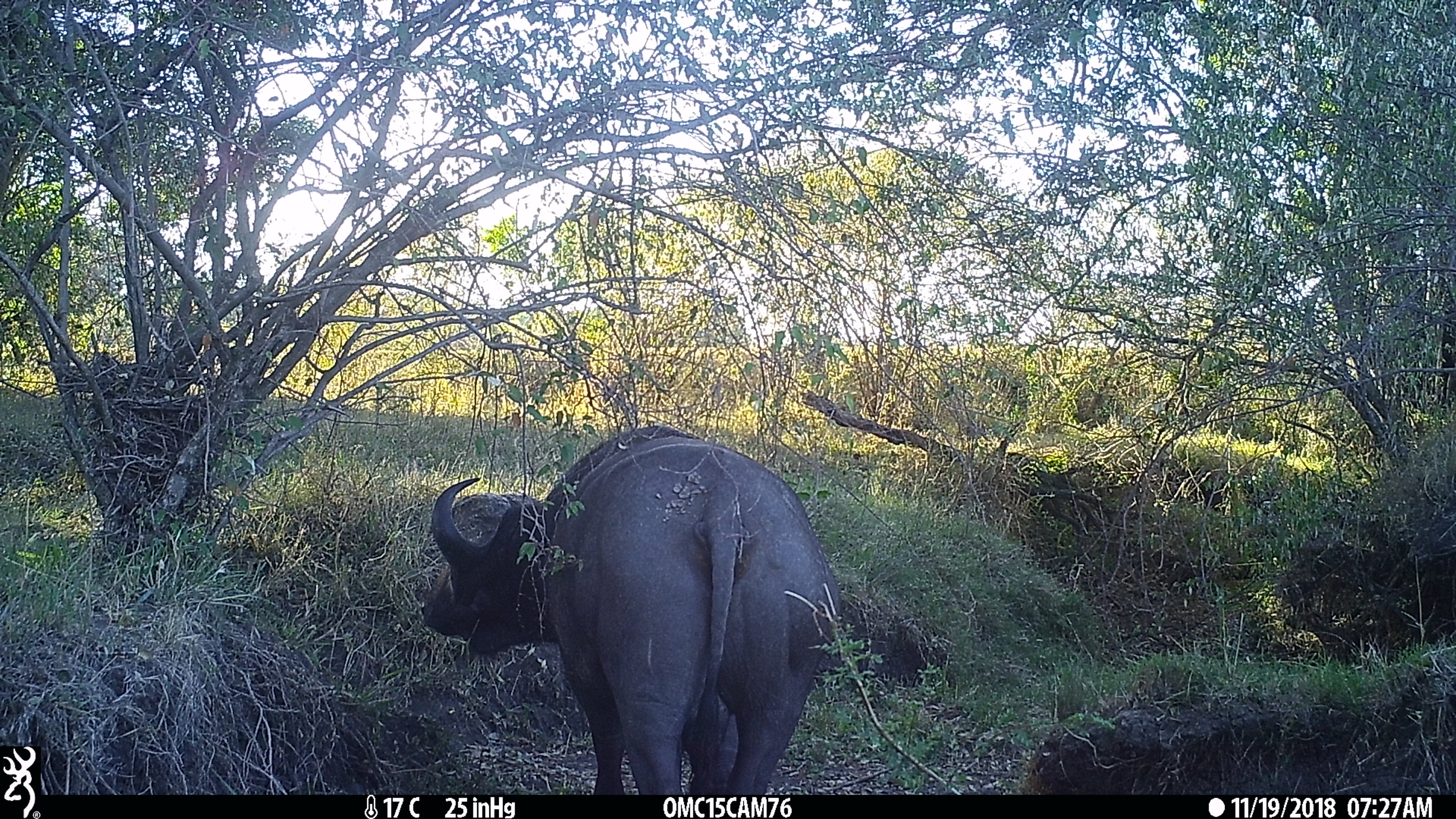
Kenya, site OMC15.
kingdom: Animalia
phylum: Chordata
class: Mammalia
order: Artiodactyla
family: Bovidae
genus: Syncerus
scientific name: Syncerus caffer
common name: buffalo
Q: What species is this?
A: Buffalo (Syncerus caffer).